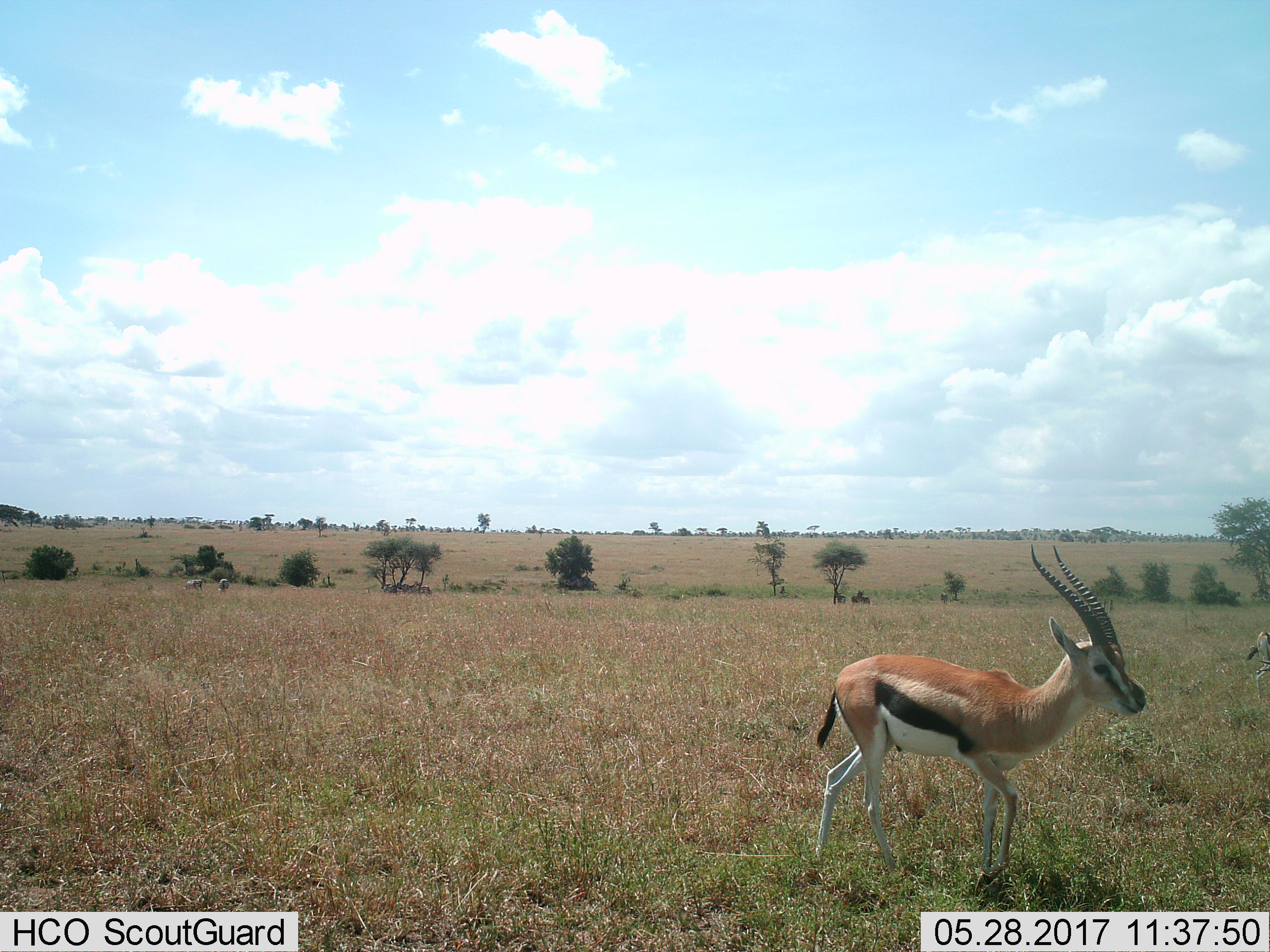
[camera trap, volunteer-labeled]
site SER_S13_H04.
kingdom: Animalia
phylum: Chordata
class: Mammalia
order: Artiodactyla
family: Bovidae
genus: Eudorcas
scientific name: Eudorcas thomsonii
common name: thomson's gazelle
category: gazellethomsons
Gazellethomsons (thomson's gazelle) (Eudorcas thomsonii), count 2. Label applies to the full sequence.